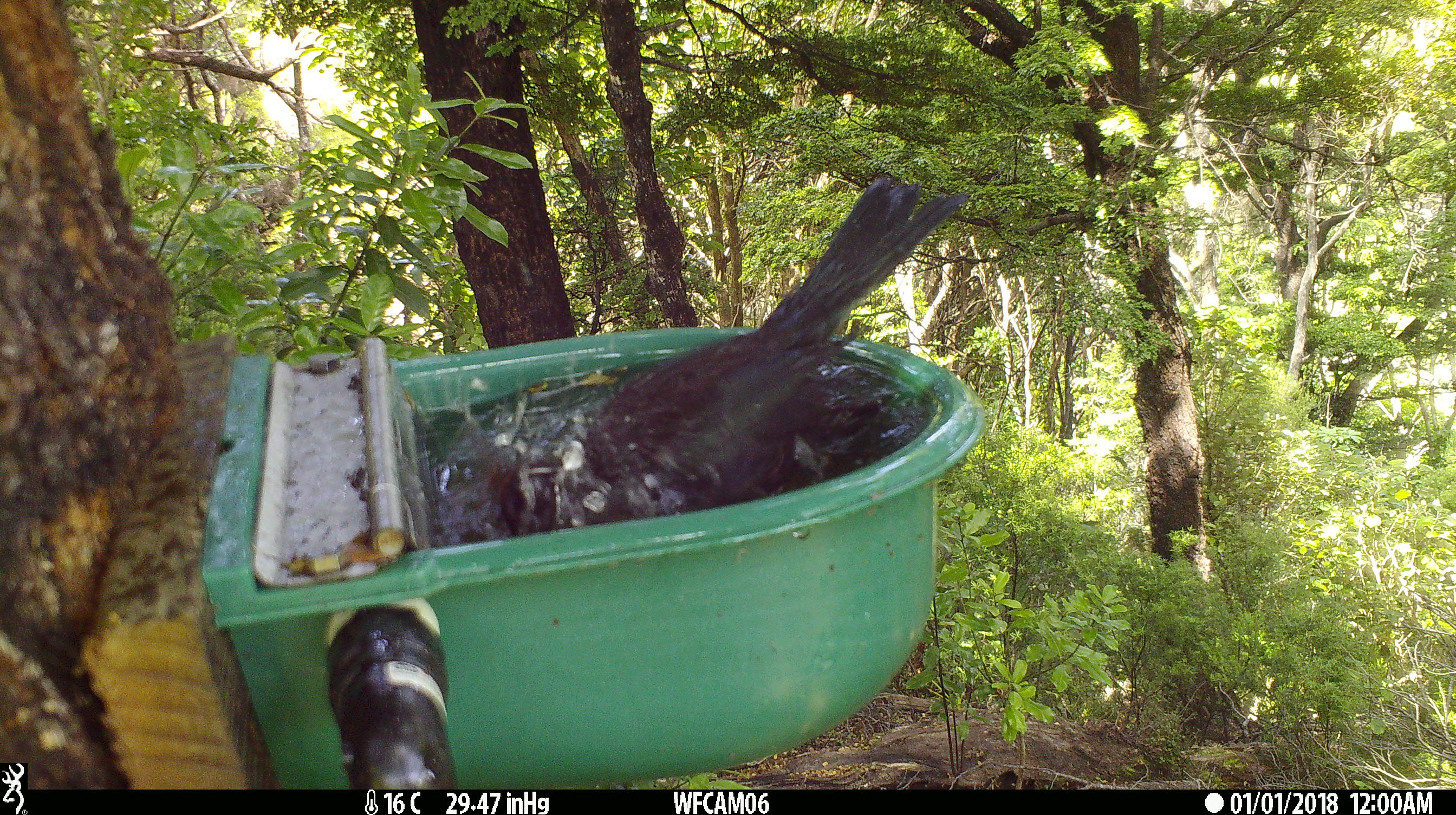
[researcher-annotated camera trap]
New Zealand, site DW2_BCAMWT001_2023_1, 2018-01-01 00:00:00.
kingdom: Animalia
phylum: Chordata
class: Aves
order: Passeriformes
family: Meliphagidae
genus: Prosthemadera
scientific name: Prosthemadera novaeseelandiae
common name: tui